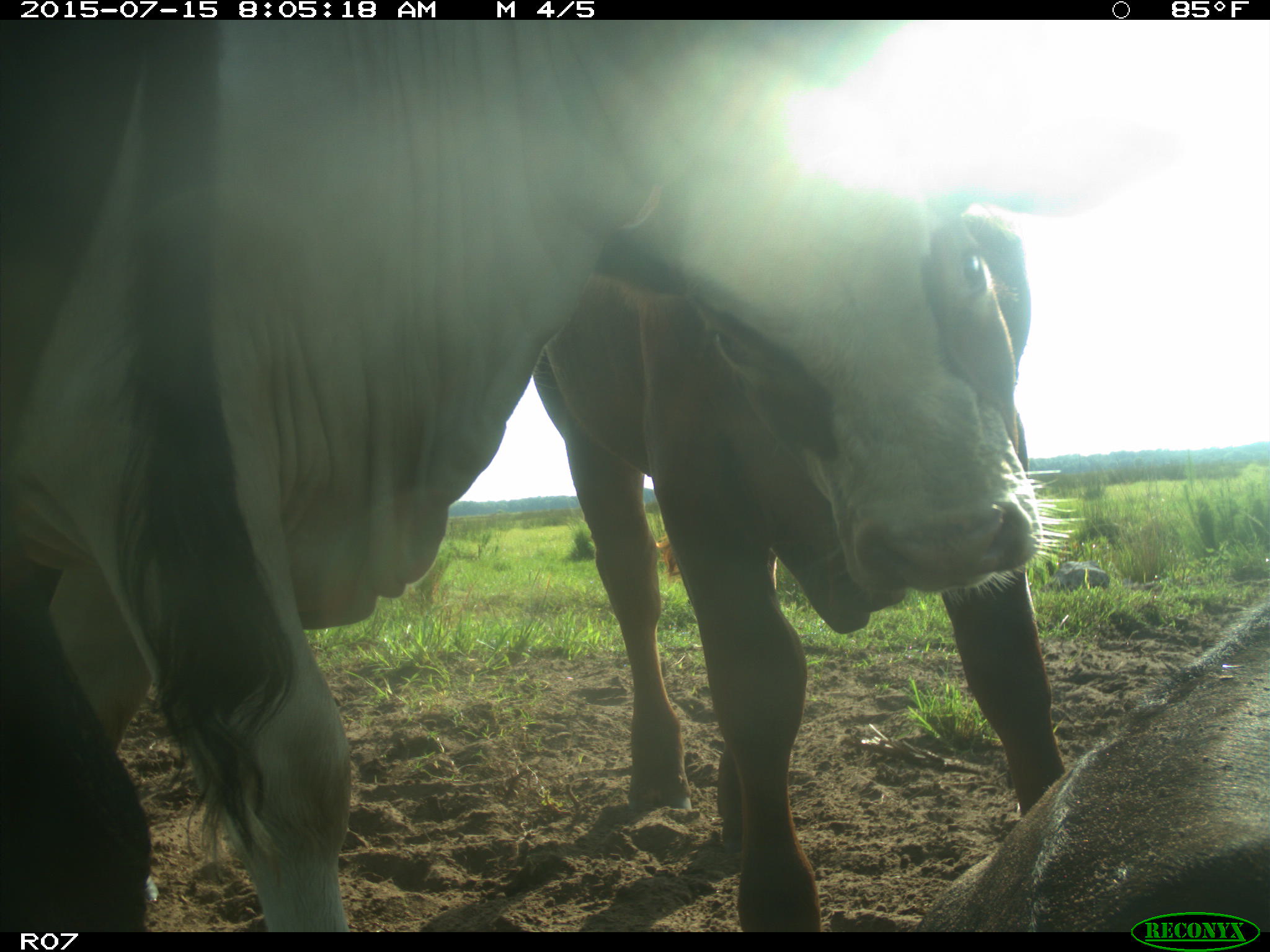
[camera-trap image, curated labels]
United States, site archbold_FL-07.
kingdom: Animalia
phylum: Chordata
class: Mammalia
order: Artiodactyla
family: Bovidae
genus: Bos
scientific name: Bos taurus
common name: domestic cow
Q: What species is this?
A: Bos taurus (domestic cow).